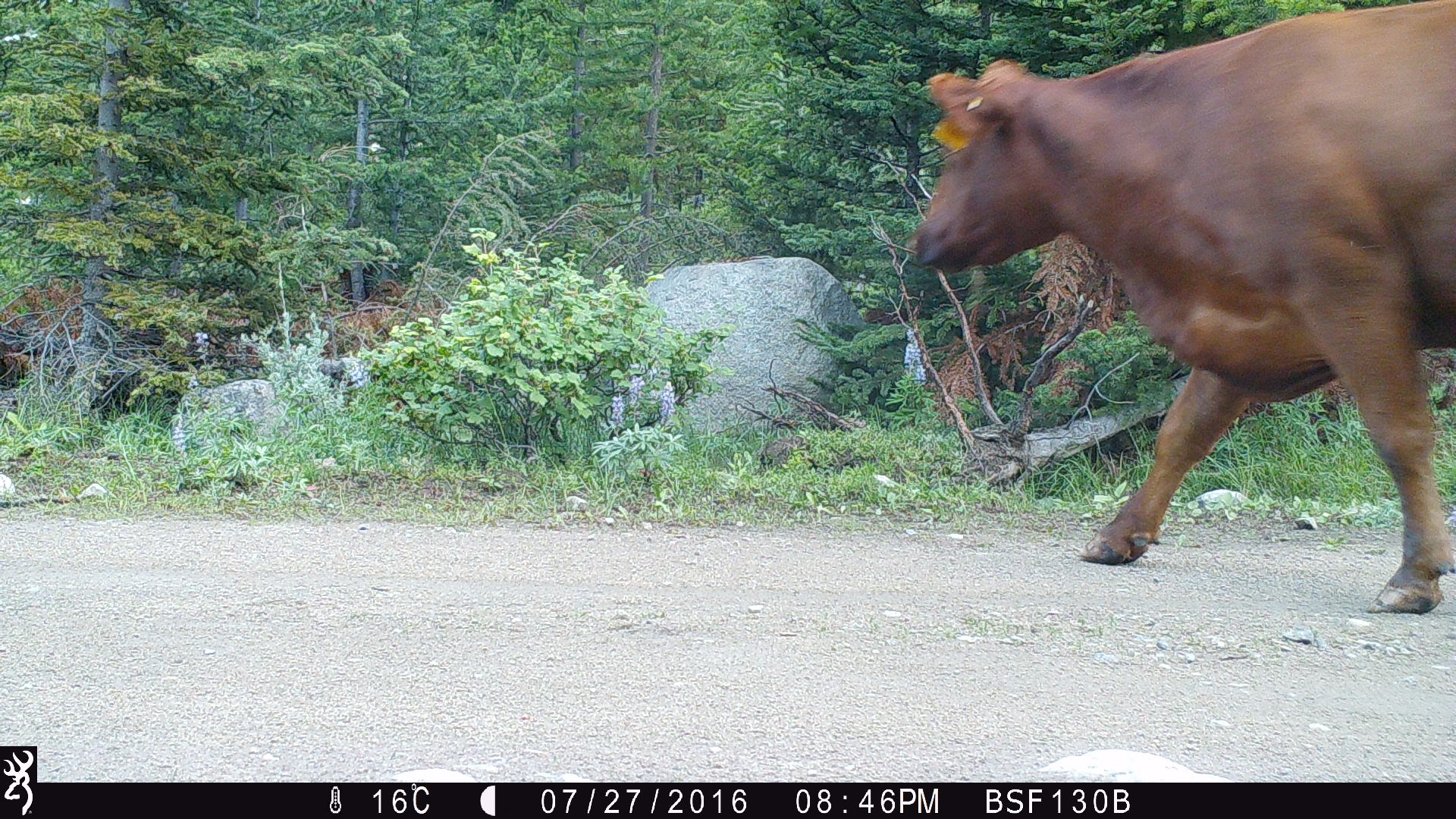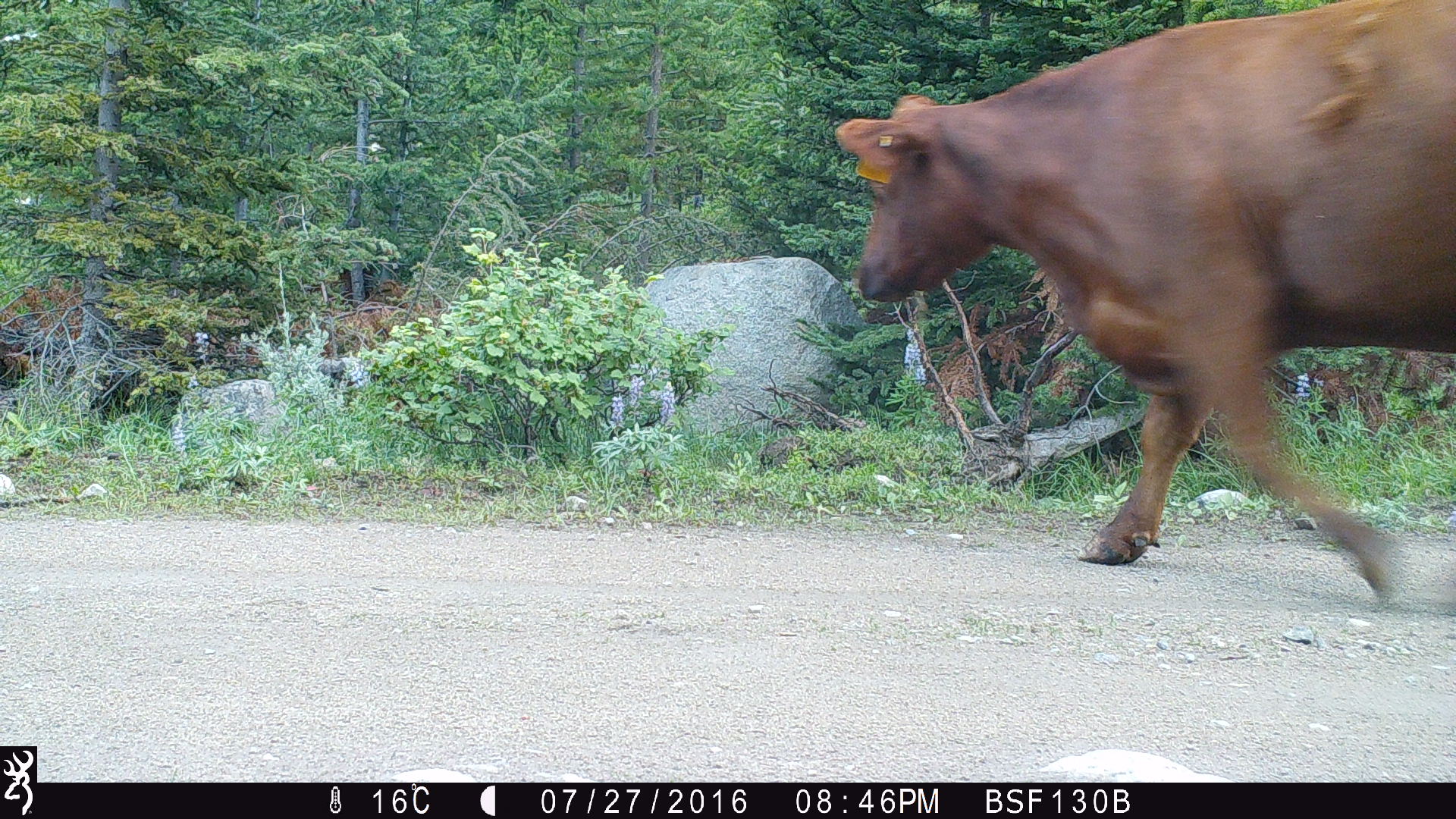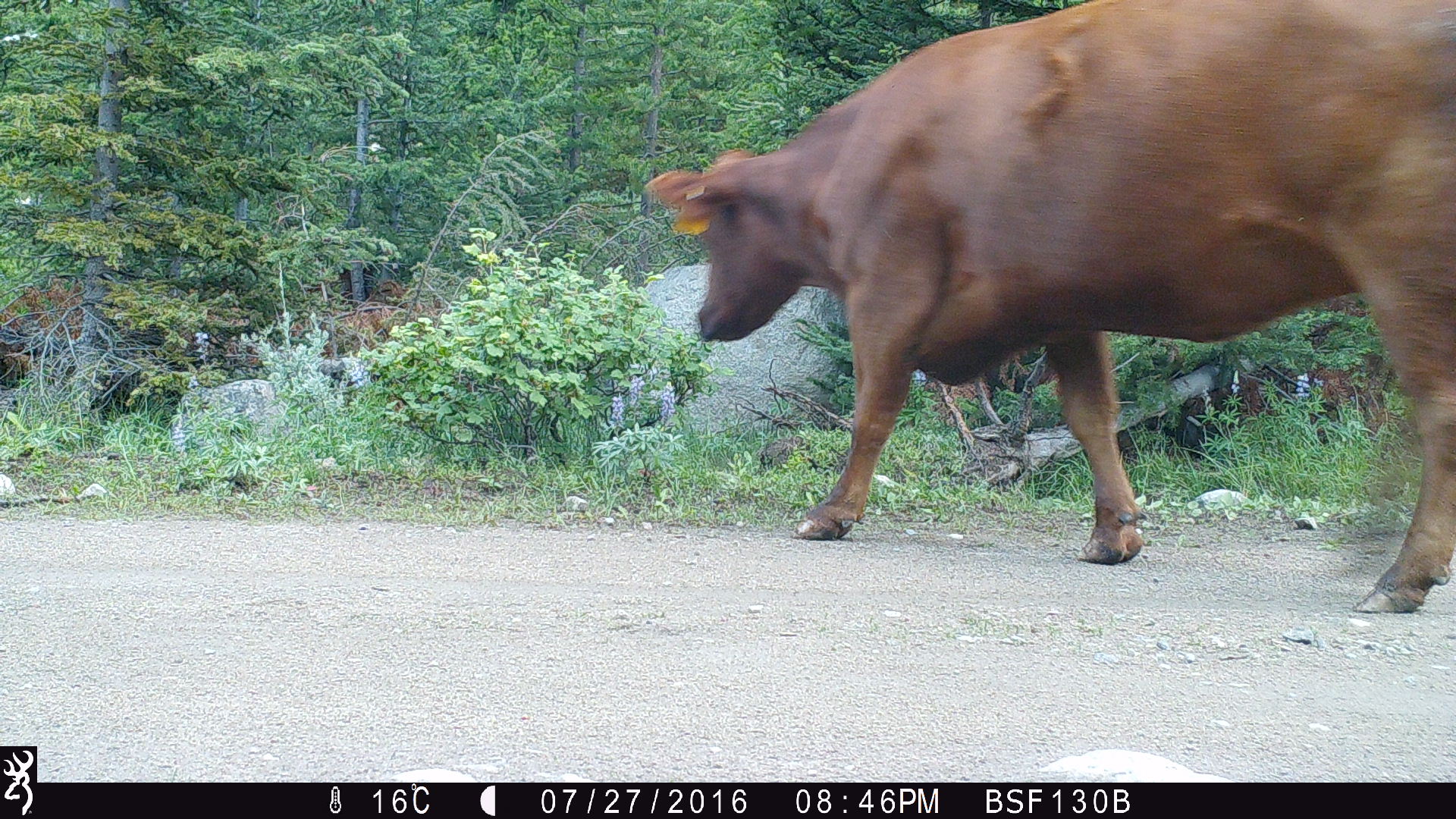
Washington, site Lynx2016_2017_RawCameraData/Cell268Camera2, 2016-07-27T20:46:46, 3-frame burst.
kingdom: Animalia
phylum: Chordata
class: Mammalia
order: Artiodactyla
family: Bovidae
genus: Bos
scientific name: Bos taurus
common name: domestic cattle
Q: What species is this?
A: Domestic cattle (Bos taurus).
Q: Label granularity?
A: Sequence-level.